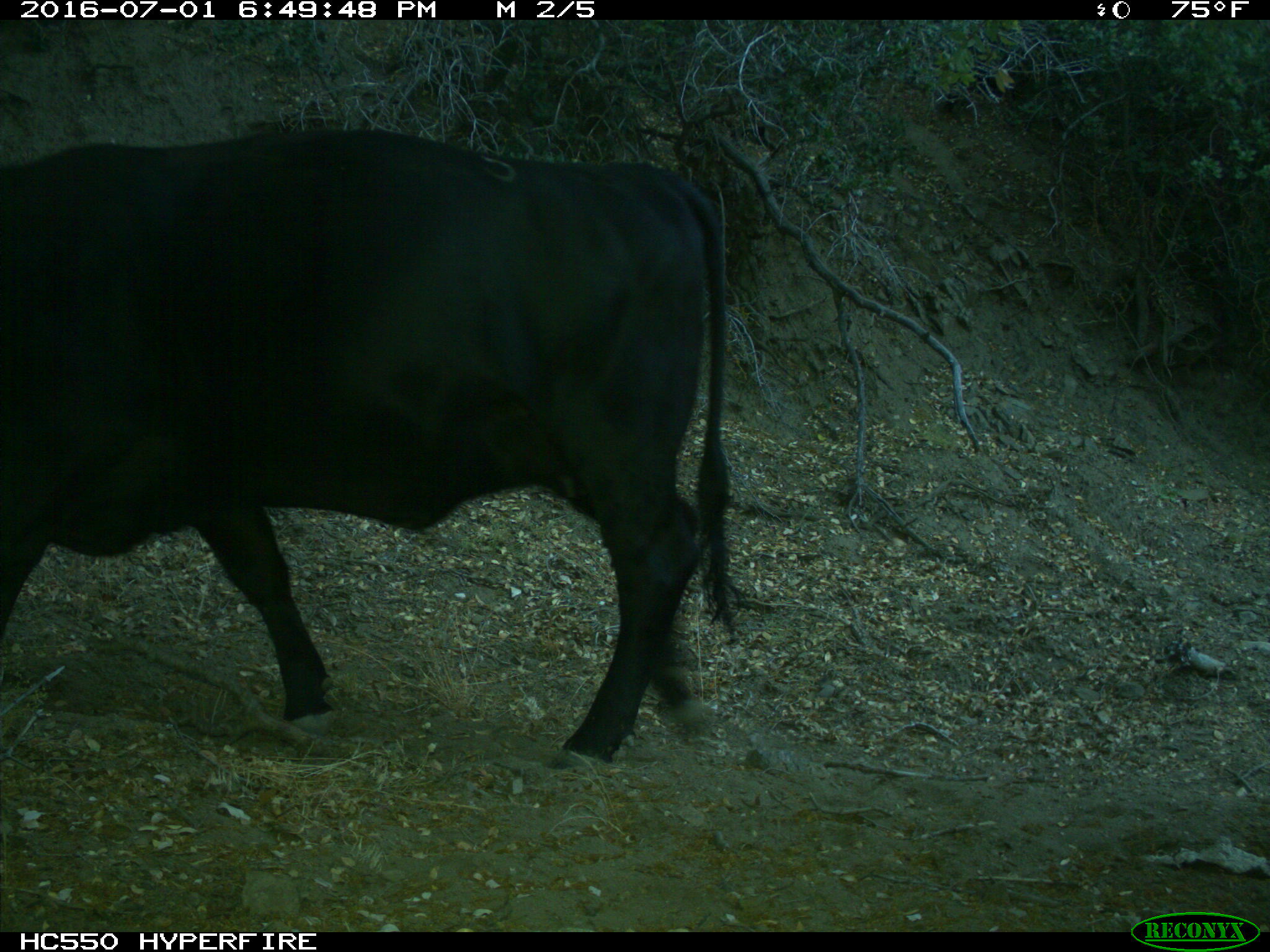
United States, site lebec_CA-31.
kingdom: Animalia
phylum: Chordata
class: Mammalia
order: Artiodactyla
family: Bovidae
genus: Bos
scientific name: Bos taurus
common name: domestic cow